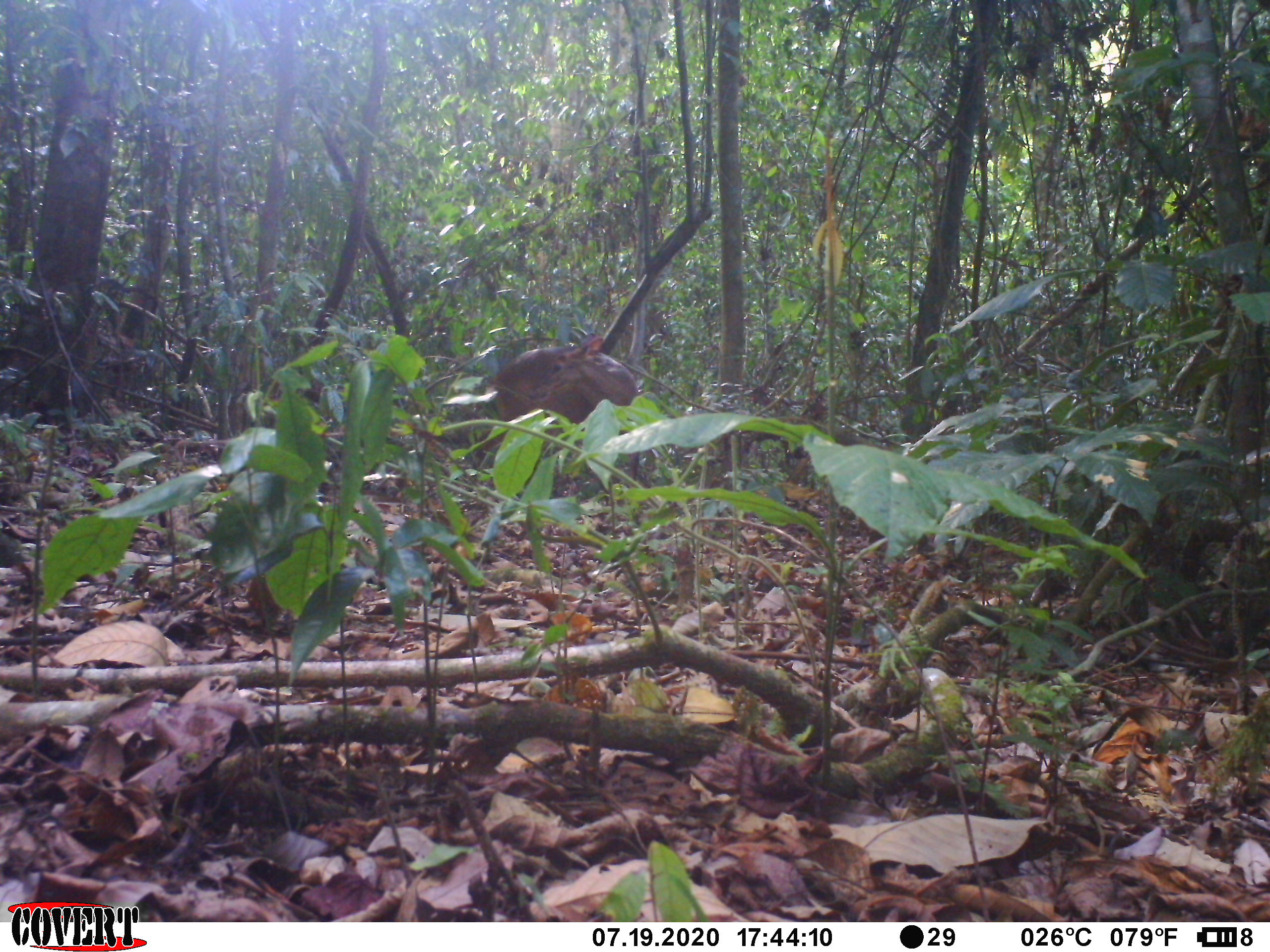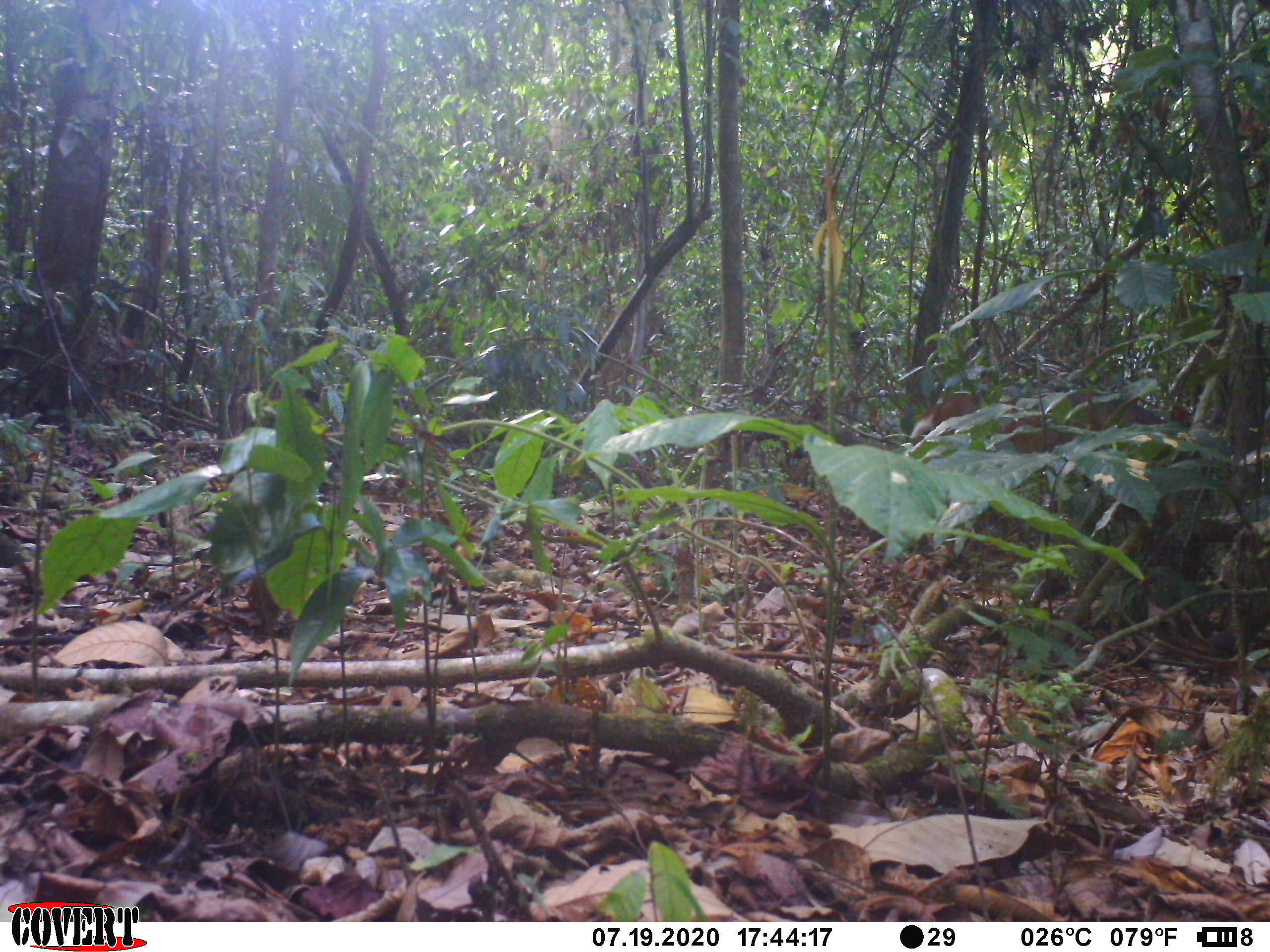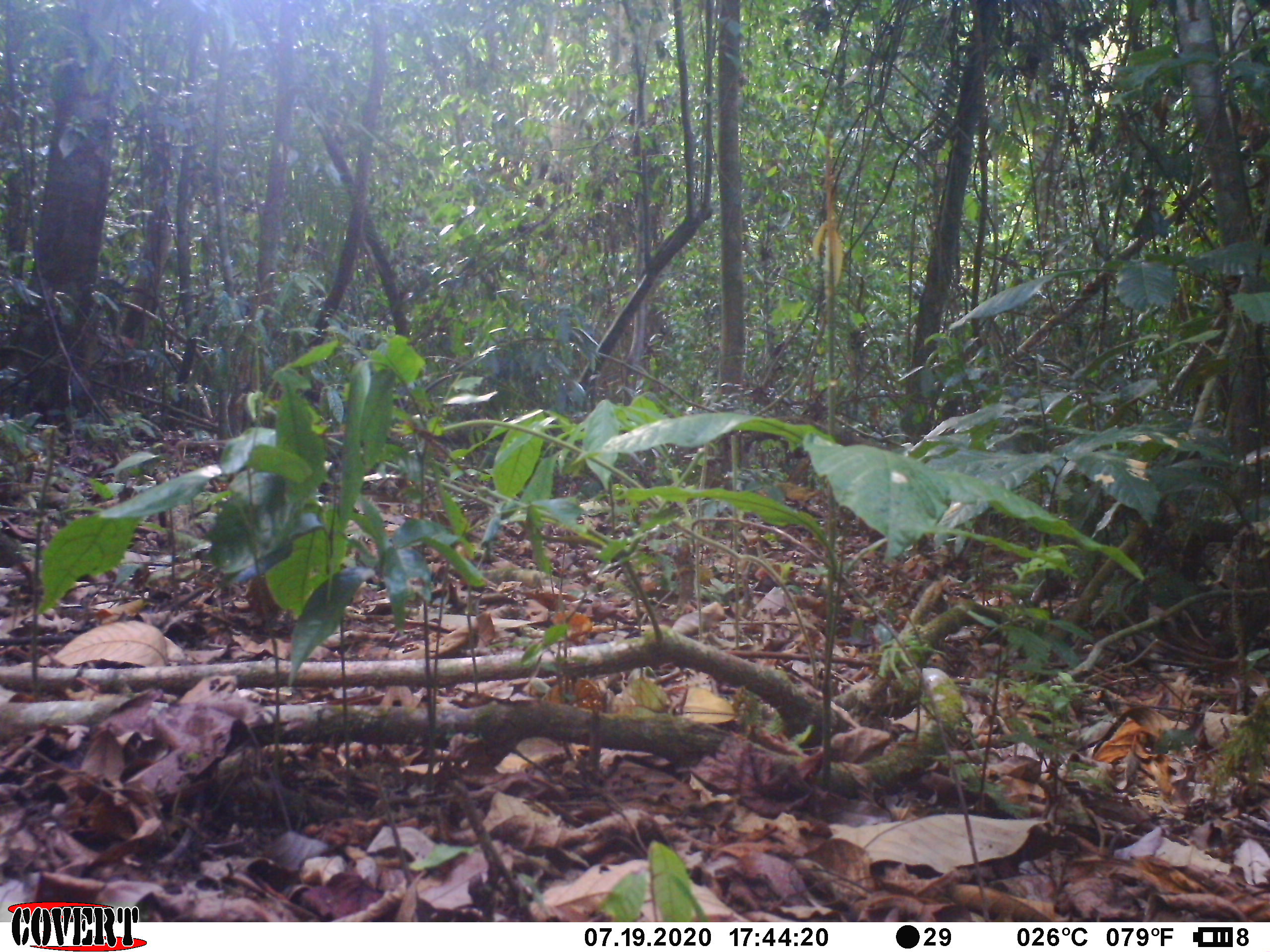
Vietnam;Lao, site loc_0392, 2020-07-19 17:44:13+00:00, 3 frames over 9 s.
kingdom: Animalia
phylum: Chordata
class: Mammalia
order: Artiodactyla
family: Cervidae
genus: Muntiacus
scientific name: Muntiacus vuquangensis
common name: large-antlered muntjac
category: large antlered muntjac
Large antlered muntjac (large-antlered muntjac) (Muntiacus vuquangensis). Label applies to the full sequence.